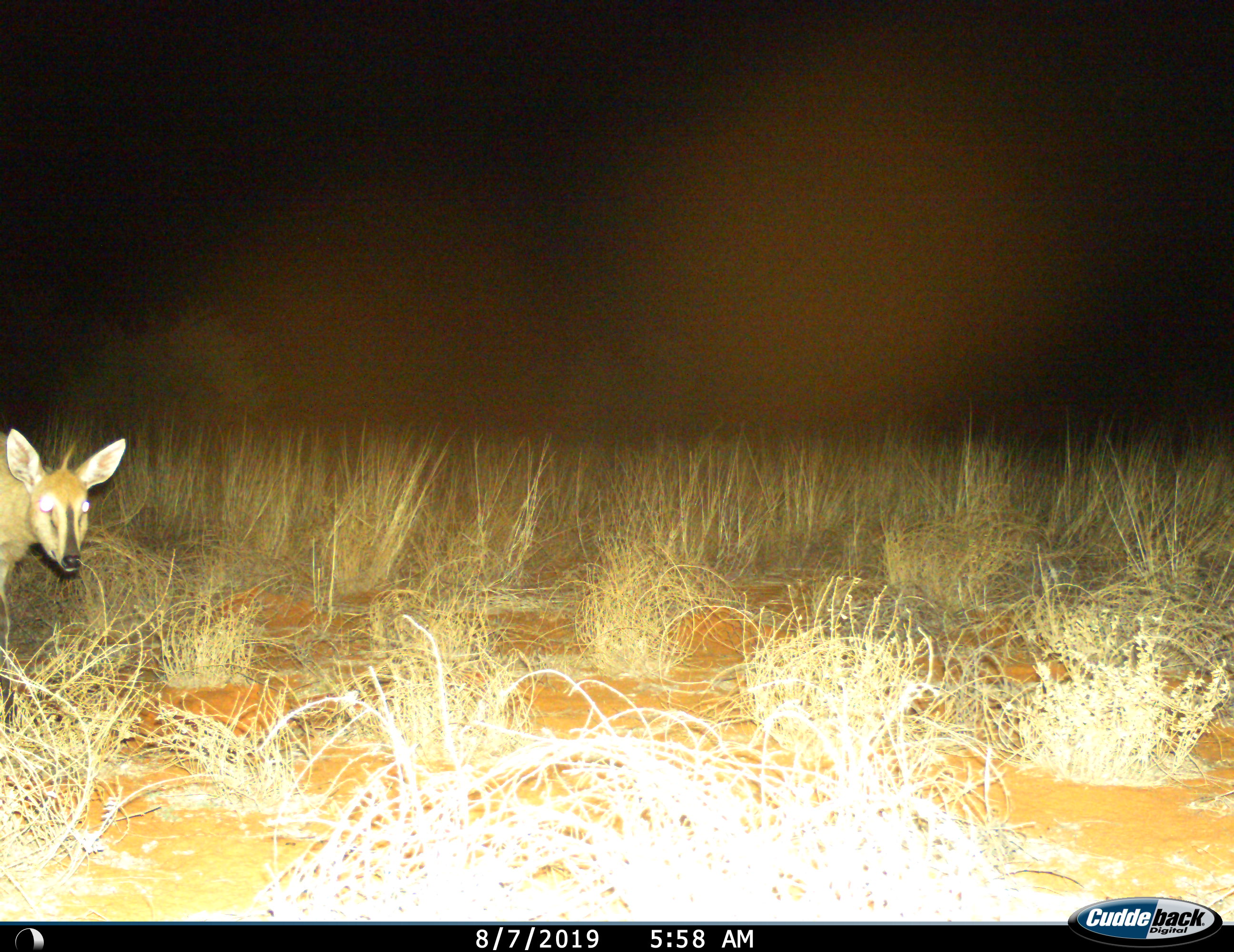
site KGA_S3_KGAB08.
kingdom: Animalia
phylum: Chordata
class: Mammalia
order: Artiodactyla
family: Bovidae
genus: Sylvicapra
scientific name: Sylvicapra grimmia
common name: common duiker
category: duikercommongrey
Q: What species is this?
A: Duikercommongrey (common duiker) (Sylvicapra grimmia).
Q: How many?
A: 1.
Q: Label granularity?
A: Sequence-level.